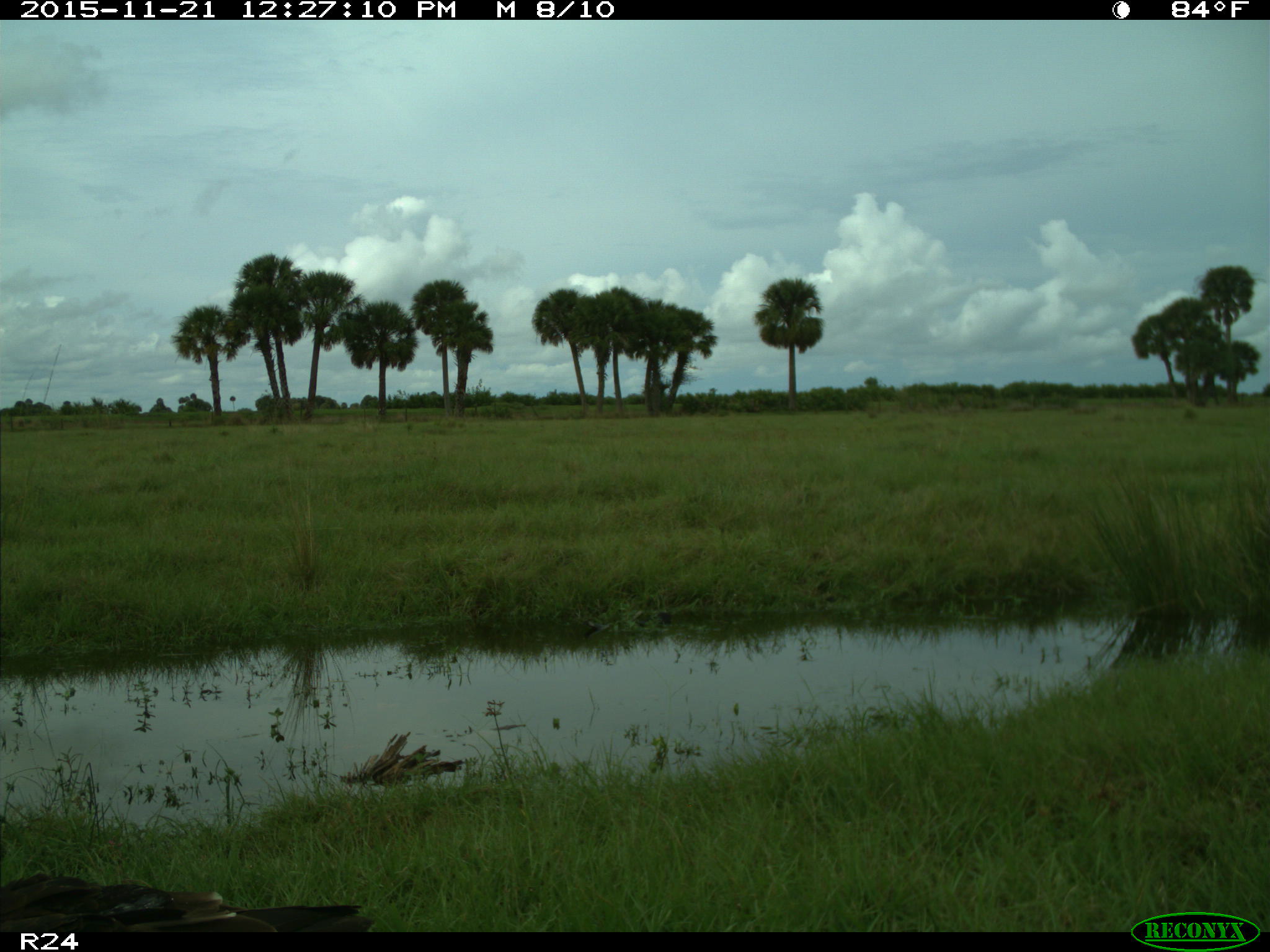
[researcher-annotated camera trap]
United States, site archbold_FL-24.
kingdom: Animalia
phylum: Chordata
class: Aves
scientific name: Aves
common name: birds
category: unidentified bird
Unidentified bird (birds) (Aves).